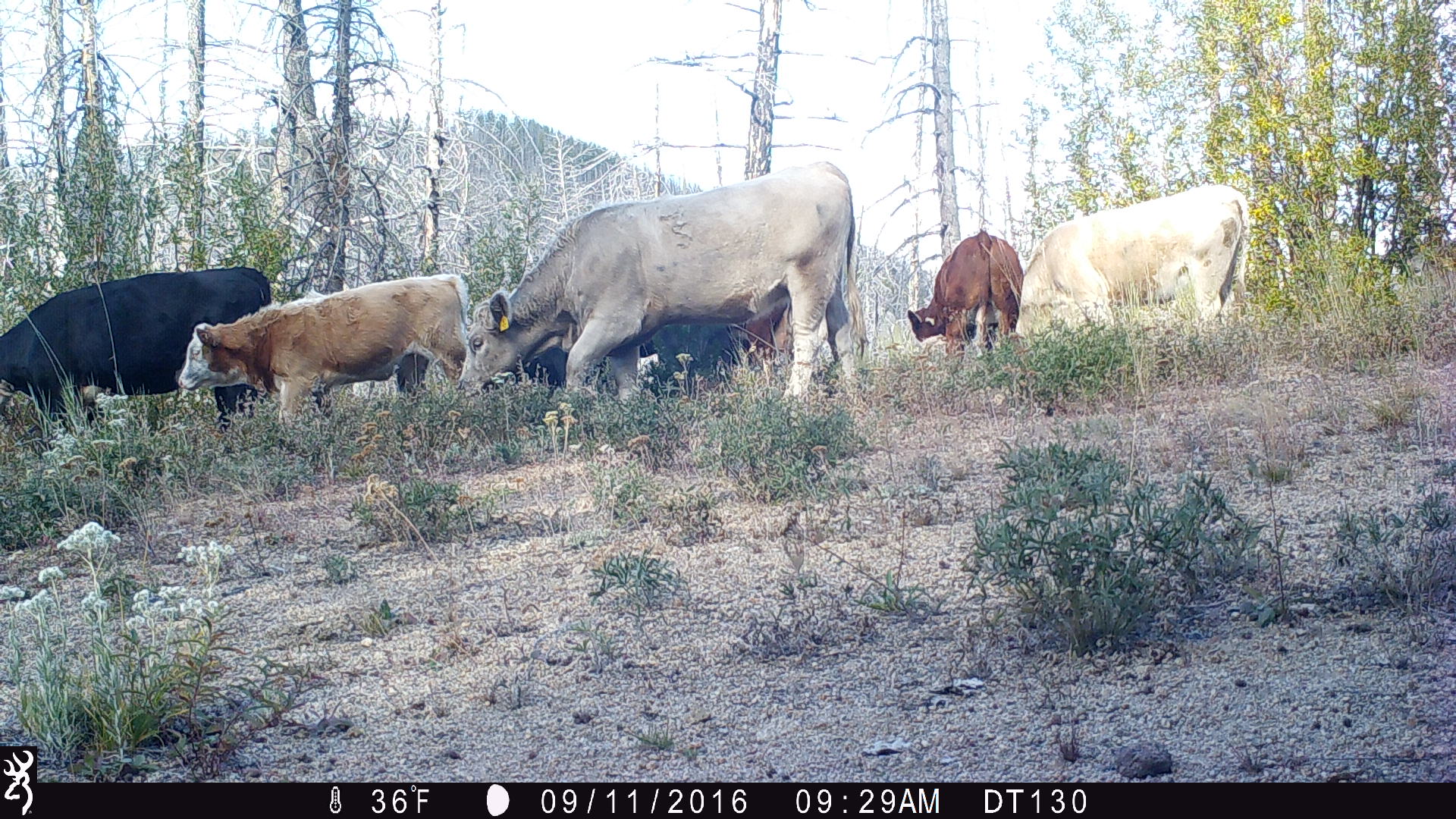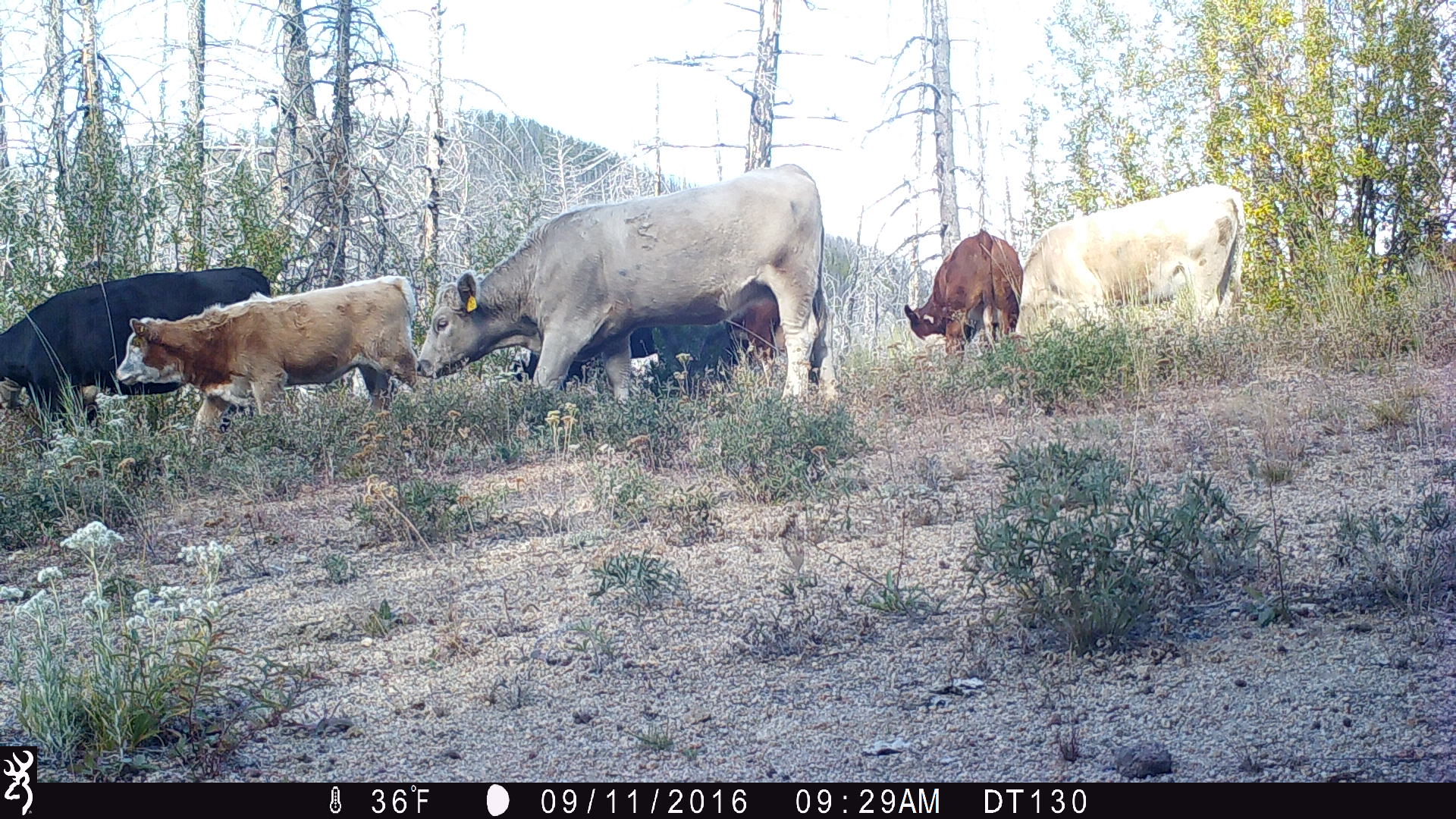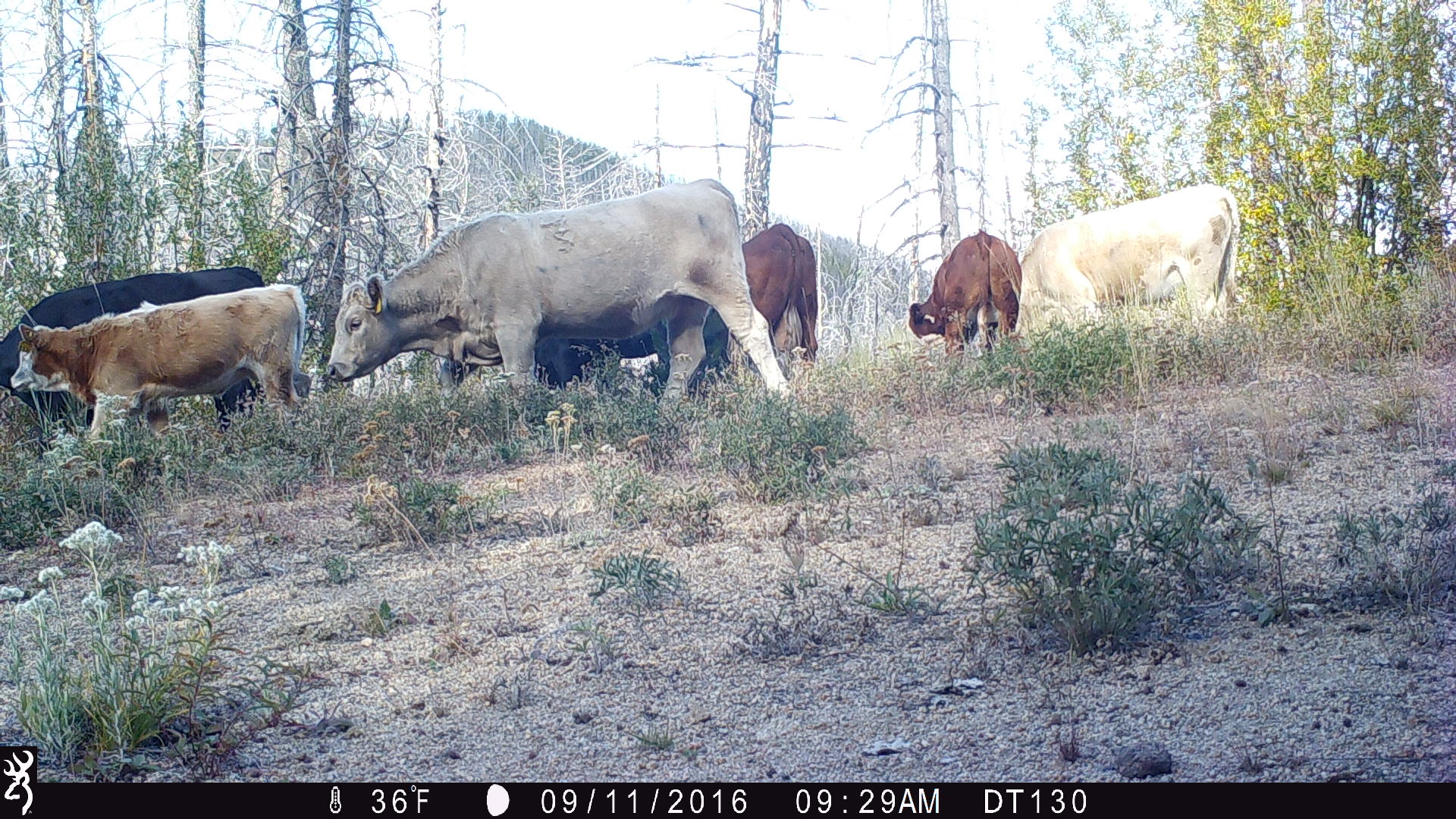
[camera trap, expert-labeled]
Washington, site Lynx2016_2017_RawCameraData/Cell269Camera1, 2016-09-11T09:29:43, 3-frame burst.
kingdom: Animalia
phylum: Chordata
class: Mammalia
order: Artiodactyla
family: Bovidae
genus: Bos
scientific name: Bos taurus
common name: domestic cattle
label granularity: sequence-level